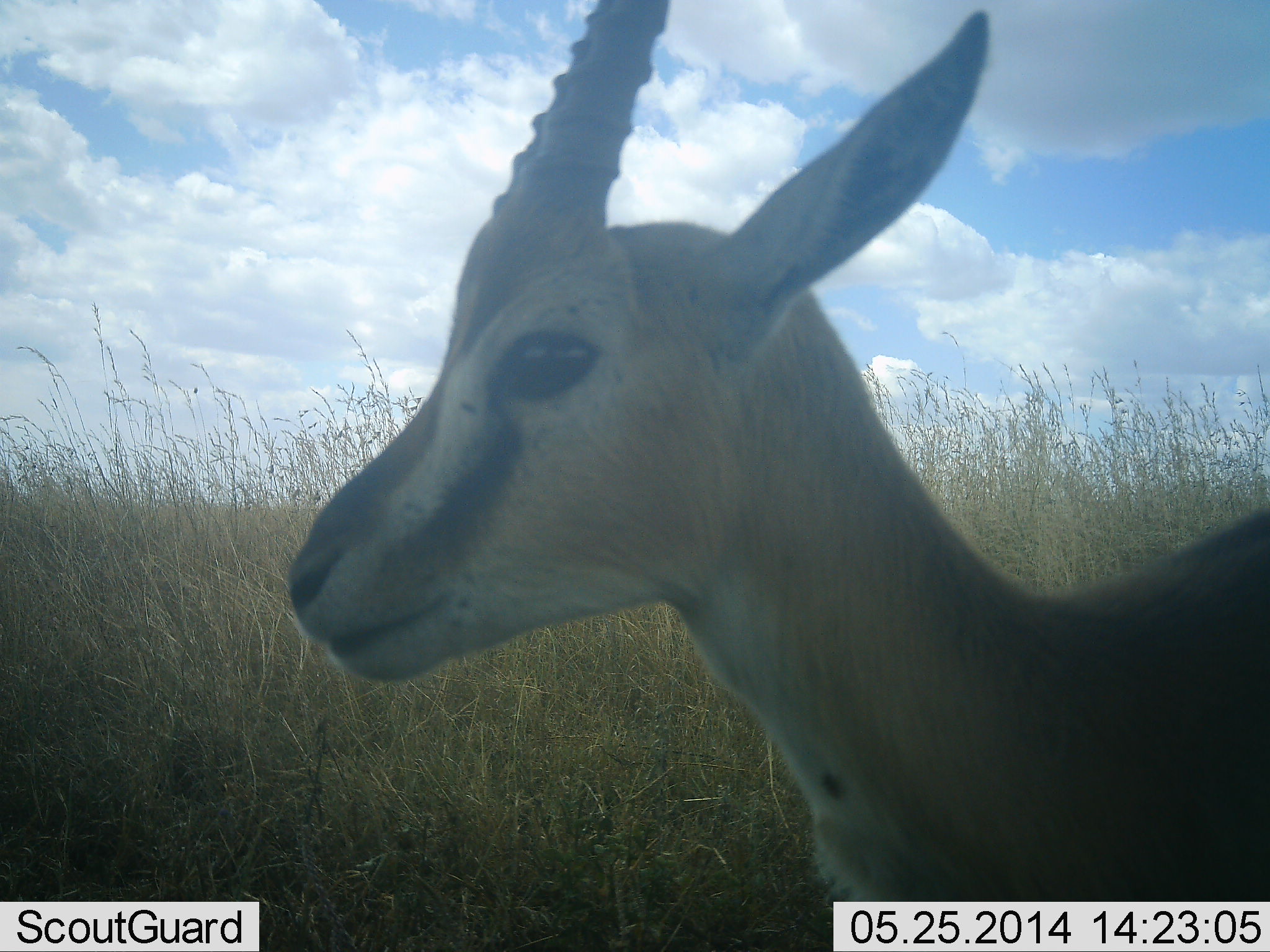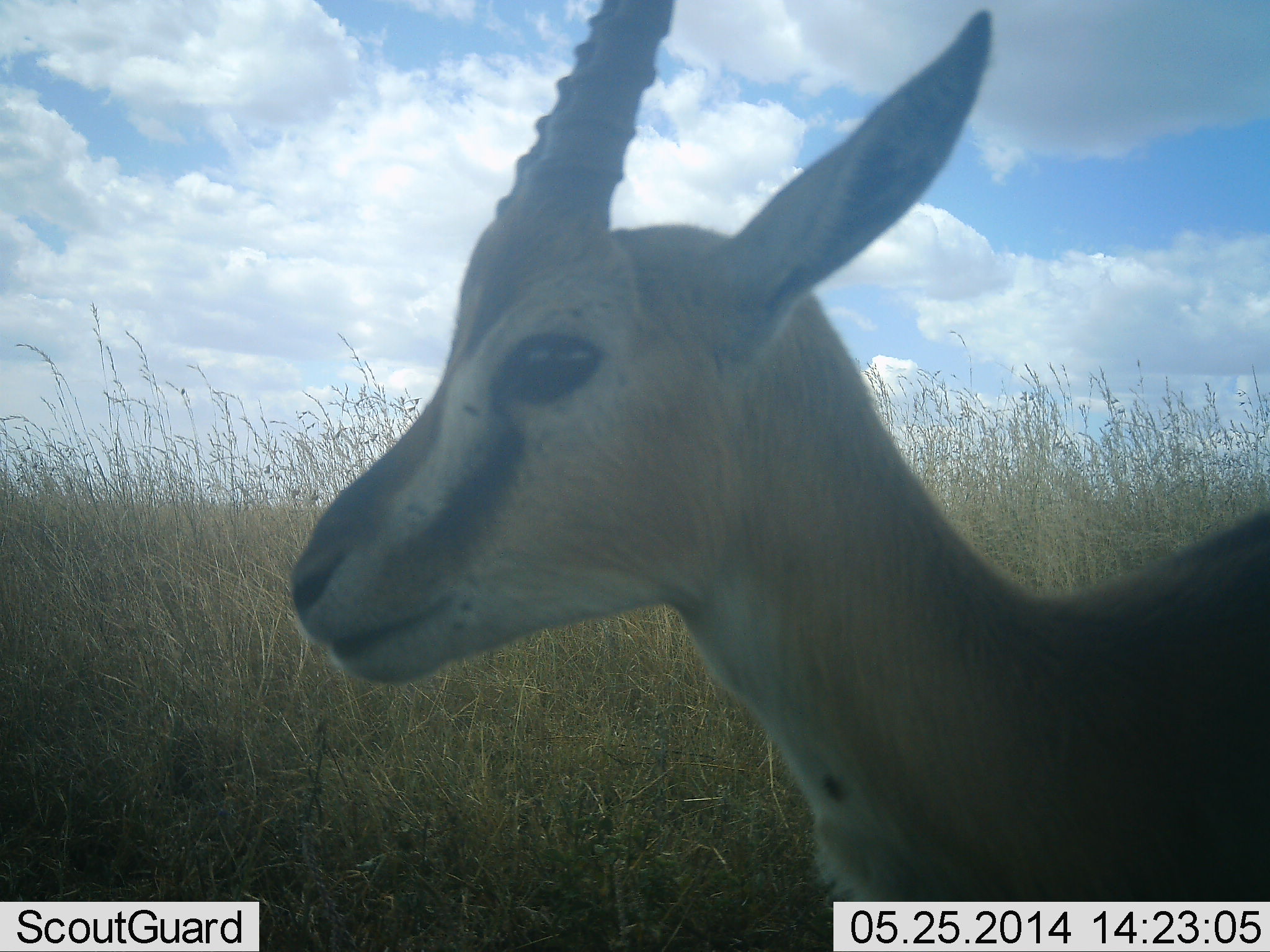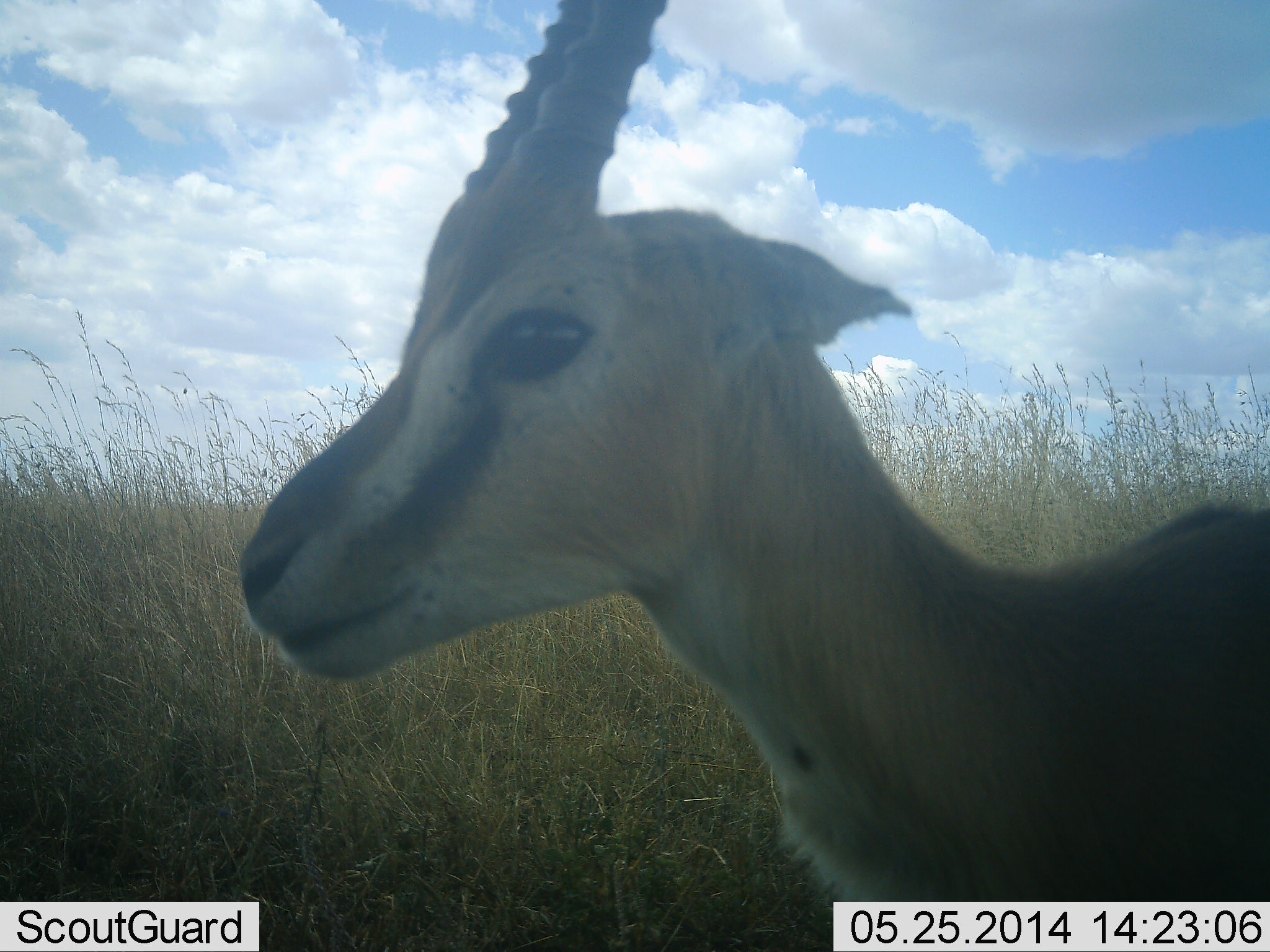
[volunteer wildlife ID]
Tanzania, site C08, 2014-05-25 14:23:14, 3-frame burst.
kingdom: Animalia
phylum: Chordata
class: Mammalia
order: Artiodactyla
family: Bovidae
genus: Eudorcas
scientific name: Eudorcas thomsonii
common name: thomson's gazelle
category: gazellethomsons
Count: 1.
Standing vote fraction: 100%.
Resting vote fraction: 0%.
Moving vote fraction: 0%.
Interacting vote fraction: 0%.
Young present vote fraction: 0%.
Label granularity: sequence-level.